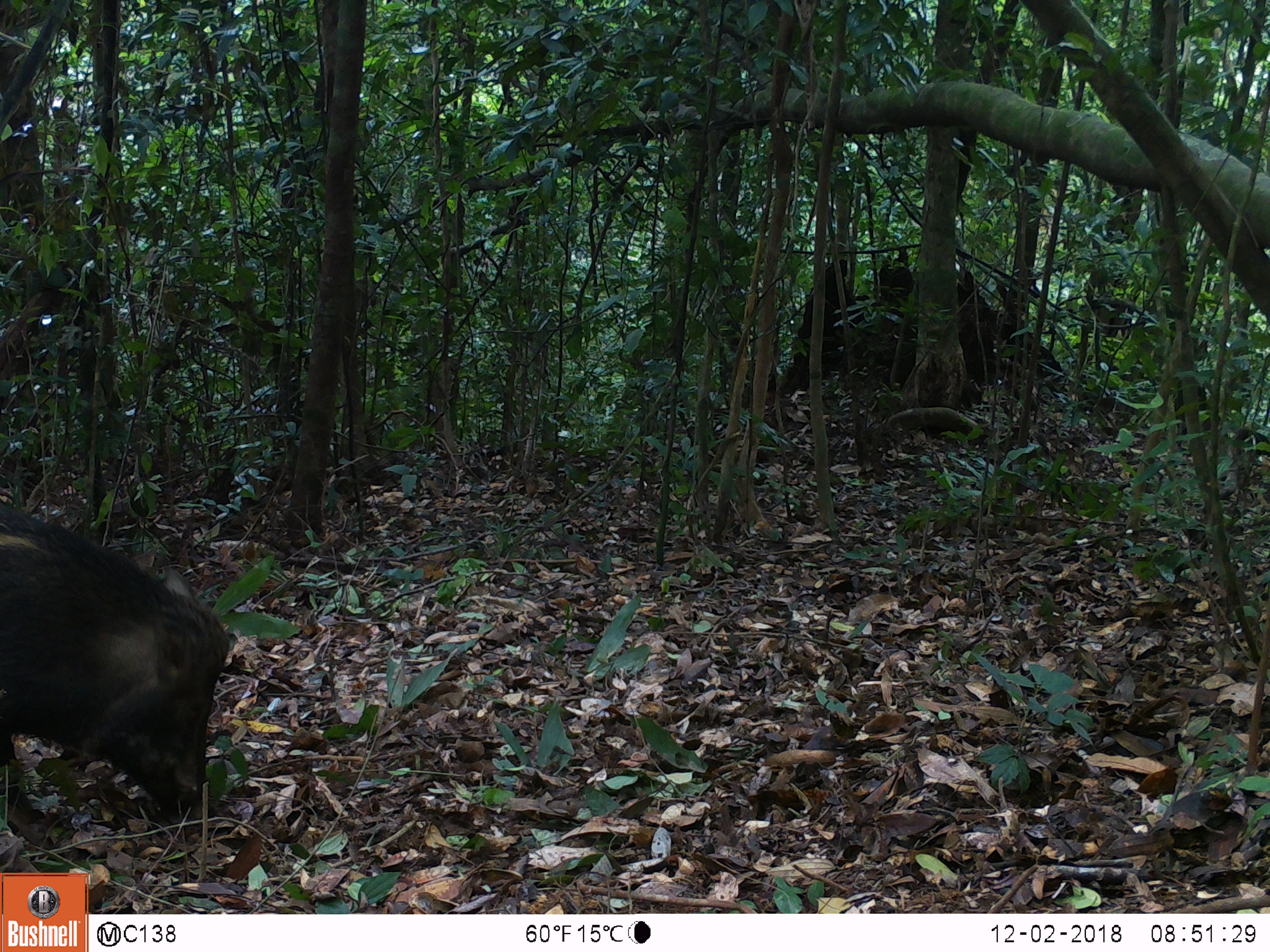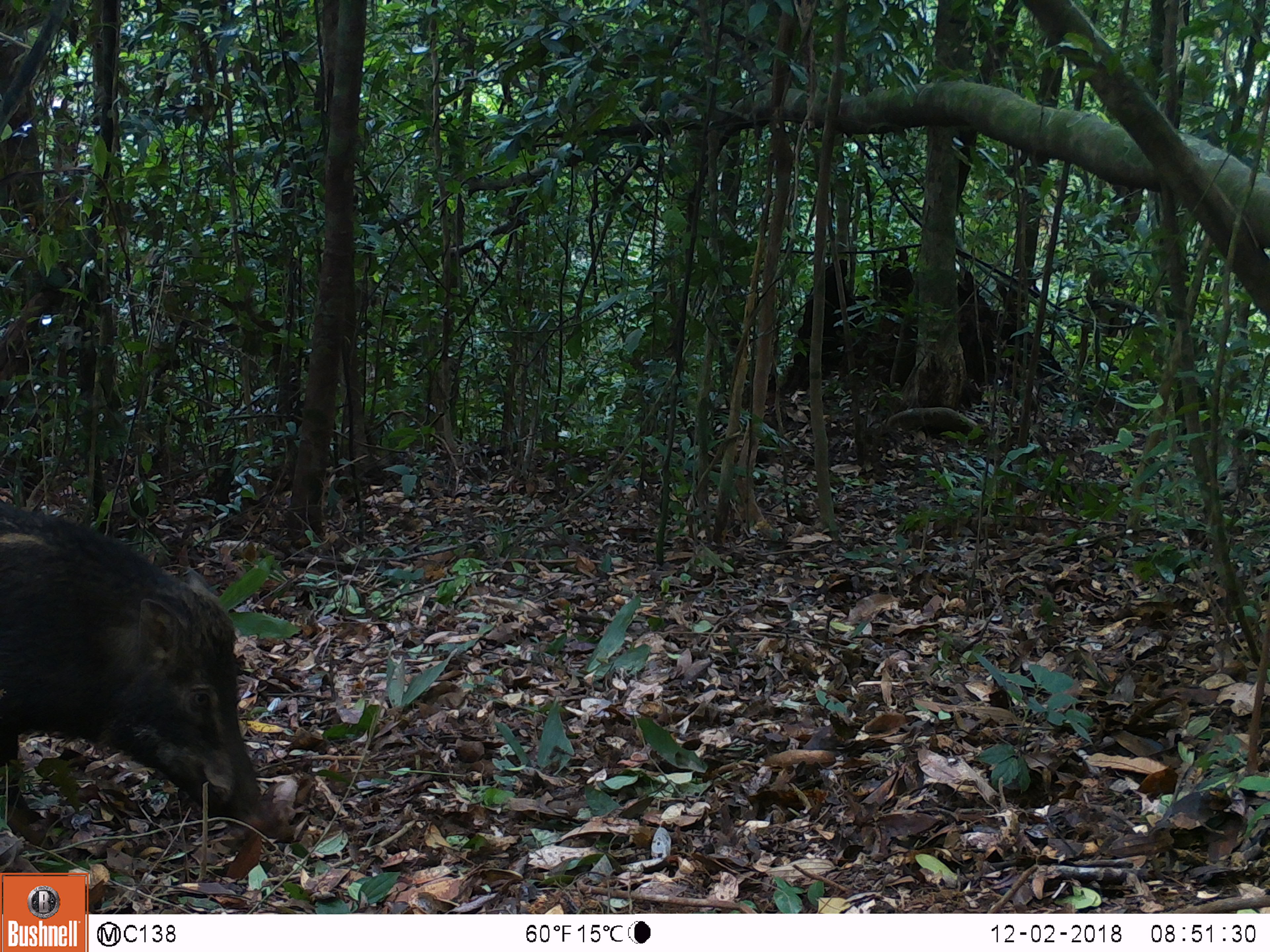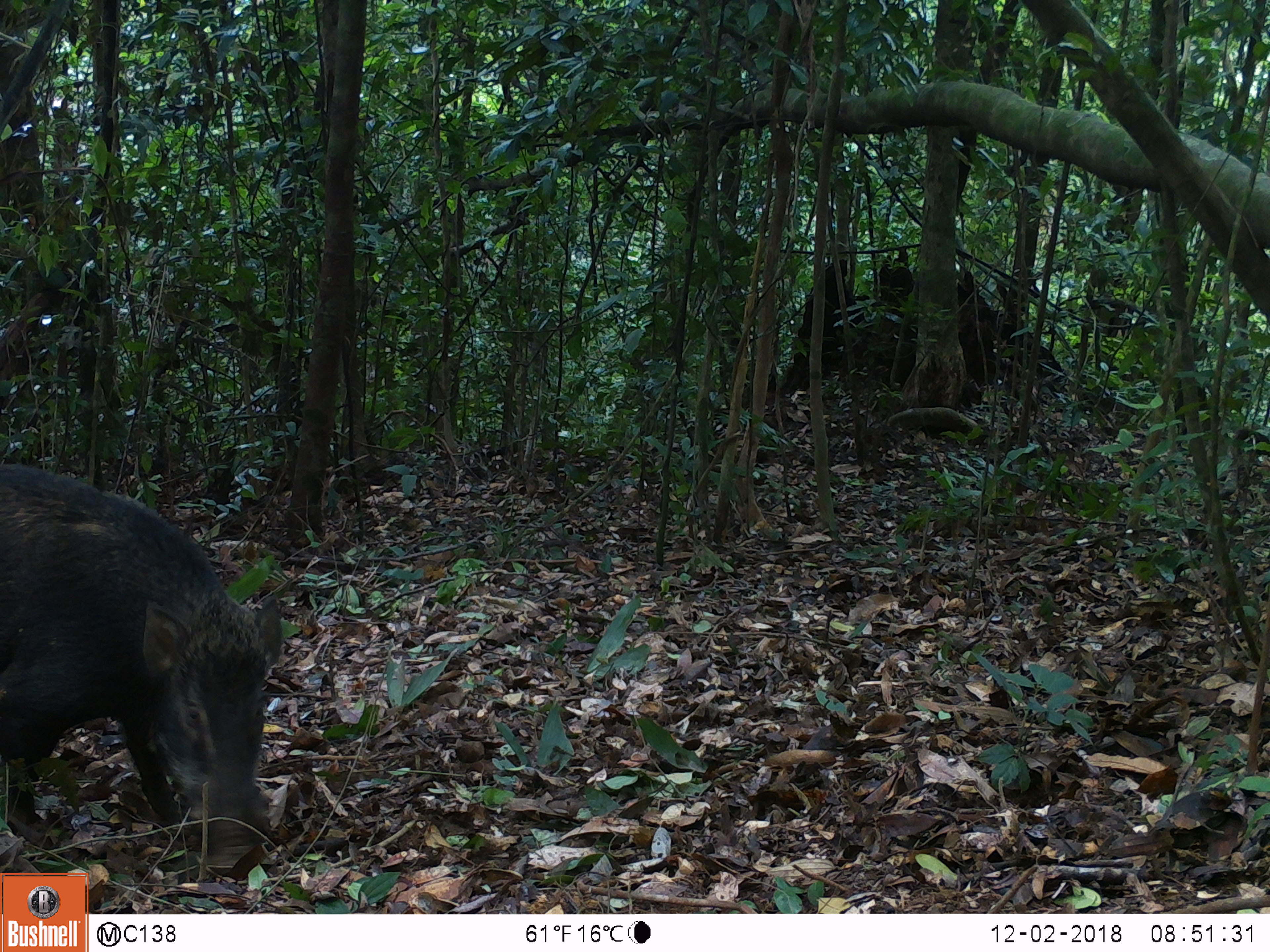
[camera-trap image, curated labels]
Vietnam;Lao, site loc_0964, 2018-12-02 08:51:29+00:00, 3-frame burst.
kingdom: Animalia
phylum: Chordata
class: Mammalia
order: Artiodactyla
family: Suidae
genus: Sus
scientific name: Sus scrofa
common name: eurasian wild pig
Eurasian wild pig (Sus scrofa). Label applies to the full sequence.